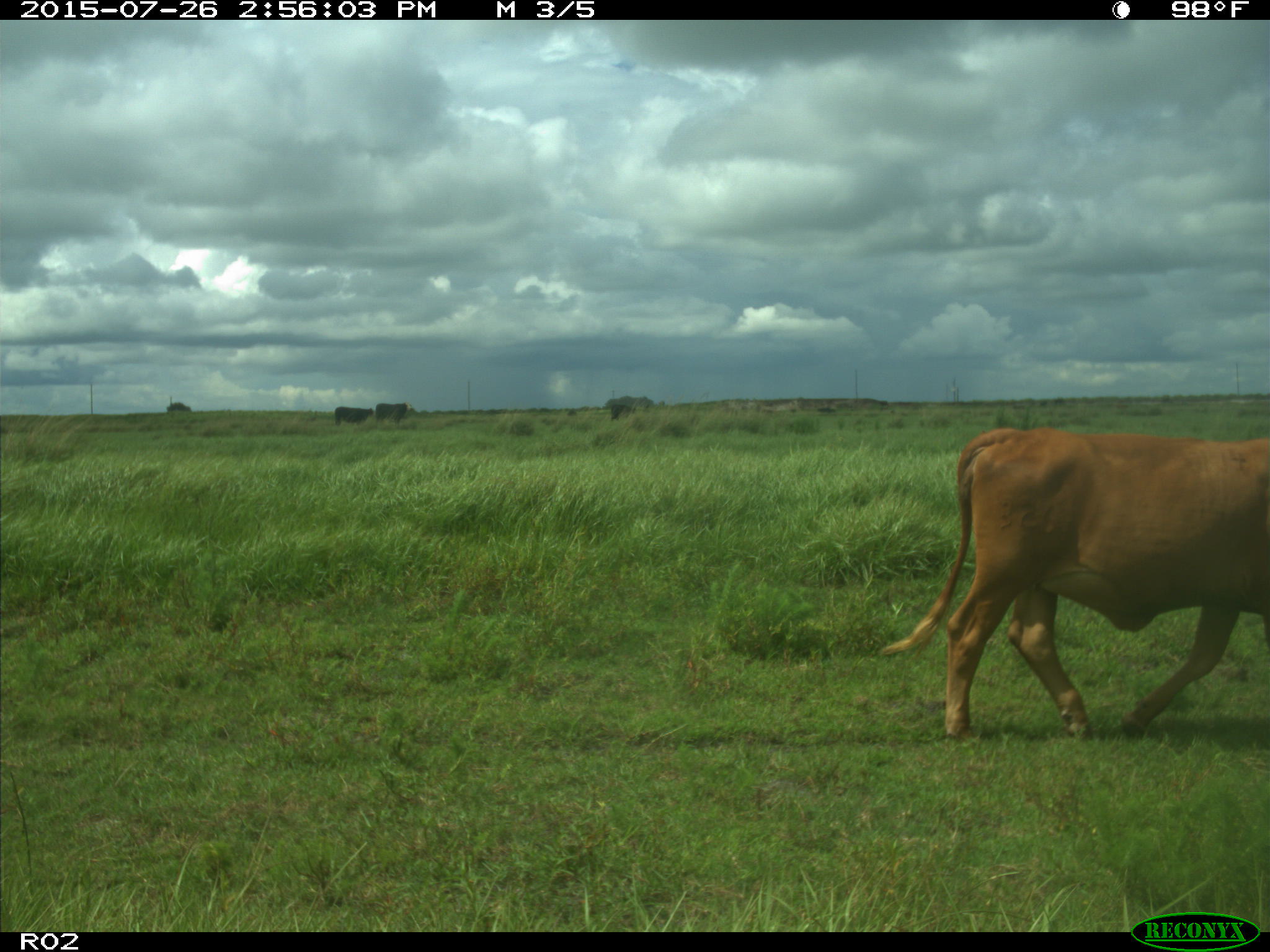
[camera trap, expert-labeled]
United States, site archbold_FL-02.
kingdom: Animalia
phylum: Chordata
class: Mammalia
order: Artiodactyla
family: Bovidae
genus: Bos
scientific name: Bos taurus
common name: domestic cow